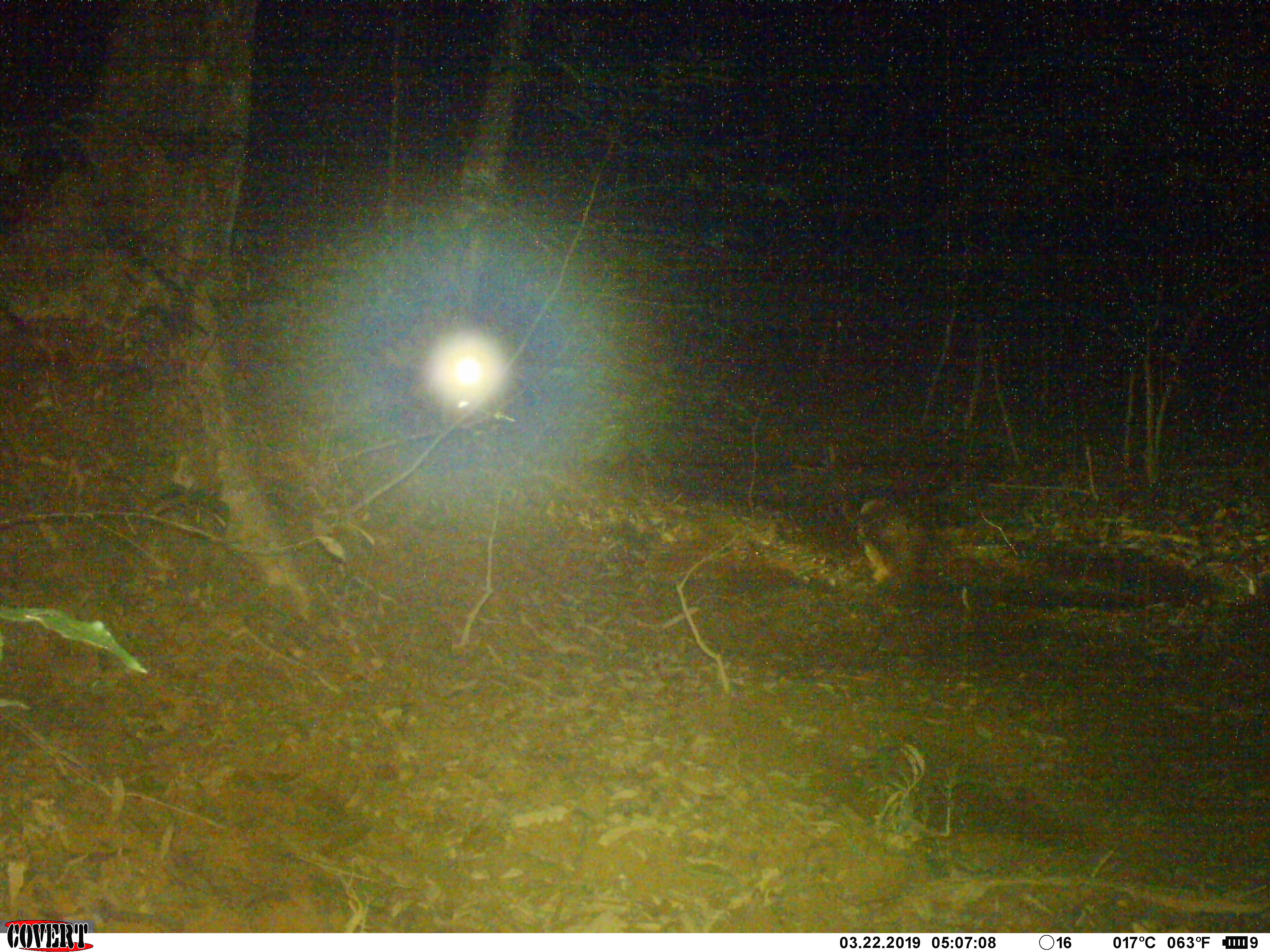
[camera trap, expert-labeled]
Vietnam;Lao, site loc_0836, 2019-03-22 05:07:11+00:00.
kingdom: Animalia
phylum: Chordata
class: Aves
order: Strigiformes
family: Strigidae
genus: Strix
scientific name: Strix leptogrammica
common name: brown wood owl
Brown wood owl (Strix leptogrammica). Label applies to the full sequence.